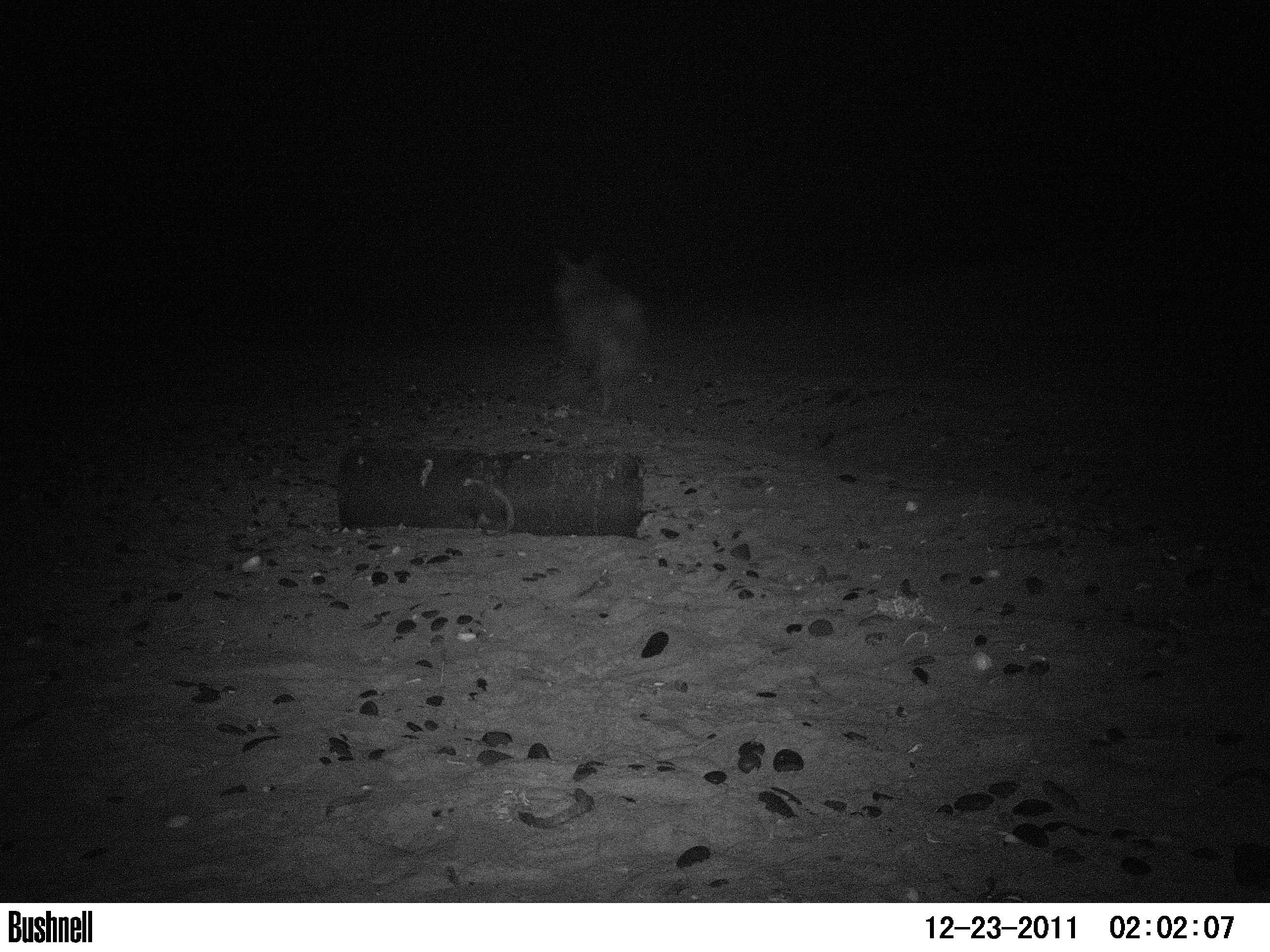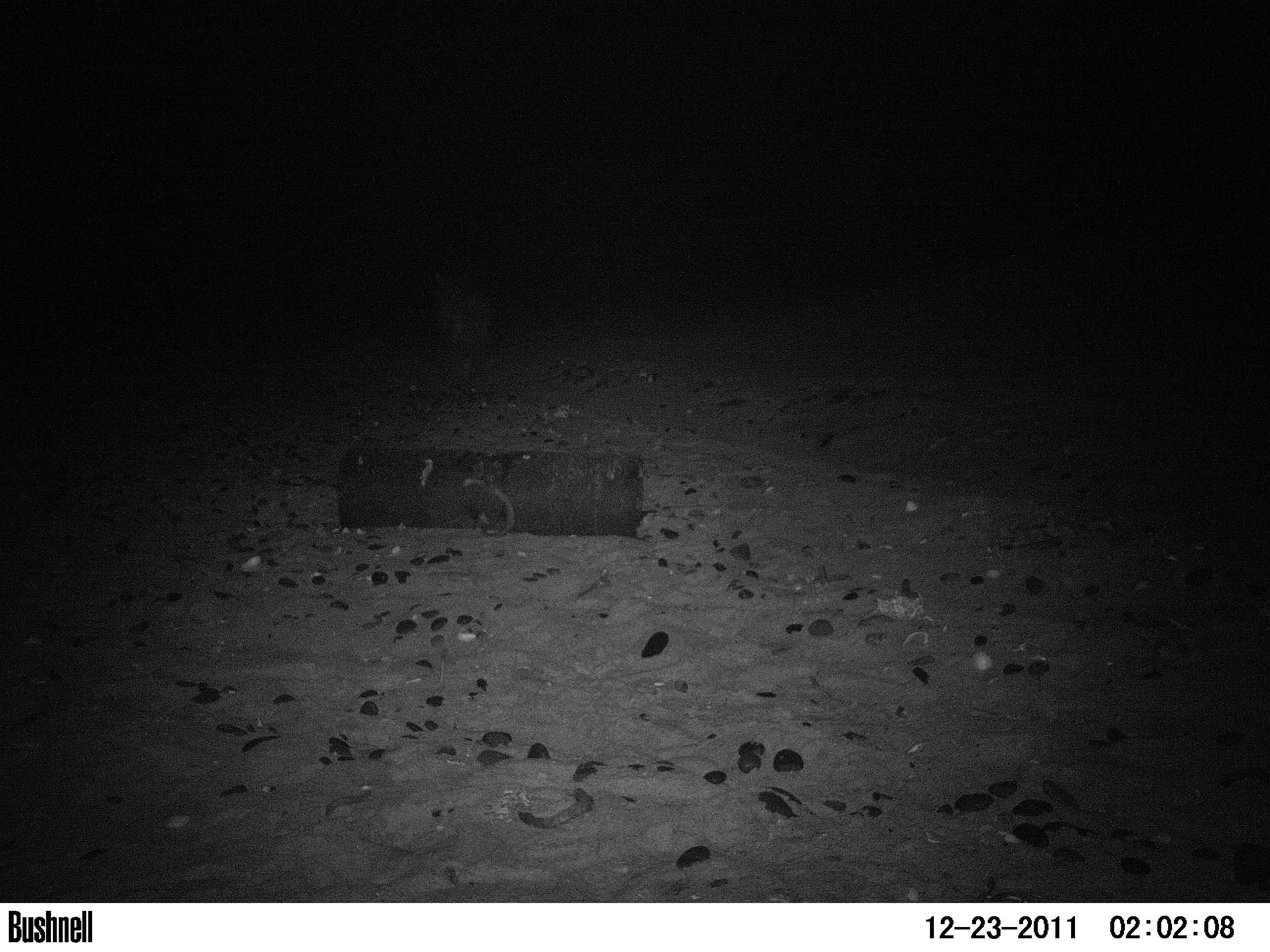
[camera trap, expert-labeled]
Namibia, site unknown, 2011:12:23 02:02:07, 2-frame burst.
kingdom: Animalia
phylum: Chordata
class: Mammalia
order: Carnivora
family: Hyaenidae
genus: Parahyaena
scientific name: Parahyaena brunnea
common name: brown hyena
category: hyaena brunnea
Hyaena brunnea (brown hyena) (Parahyaena brunnea).